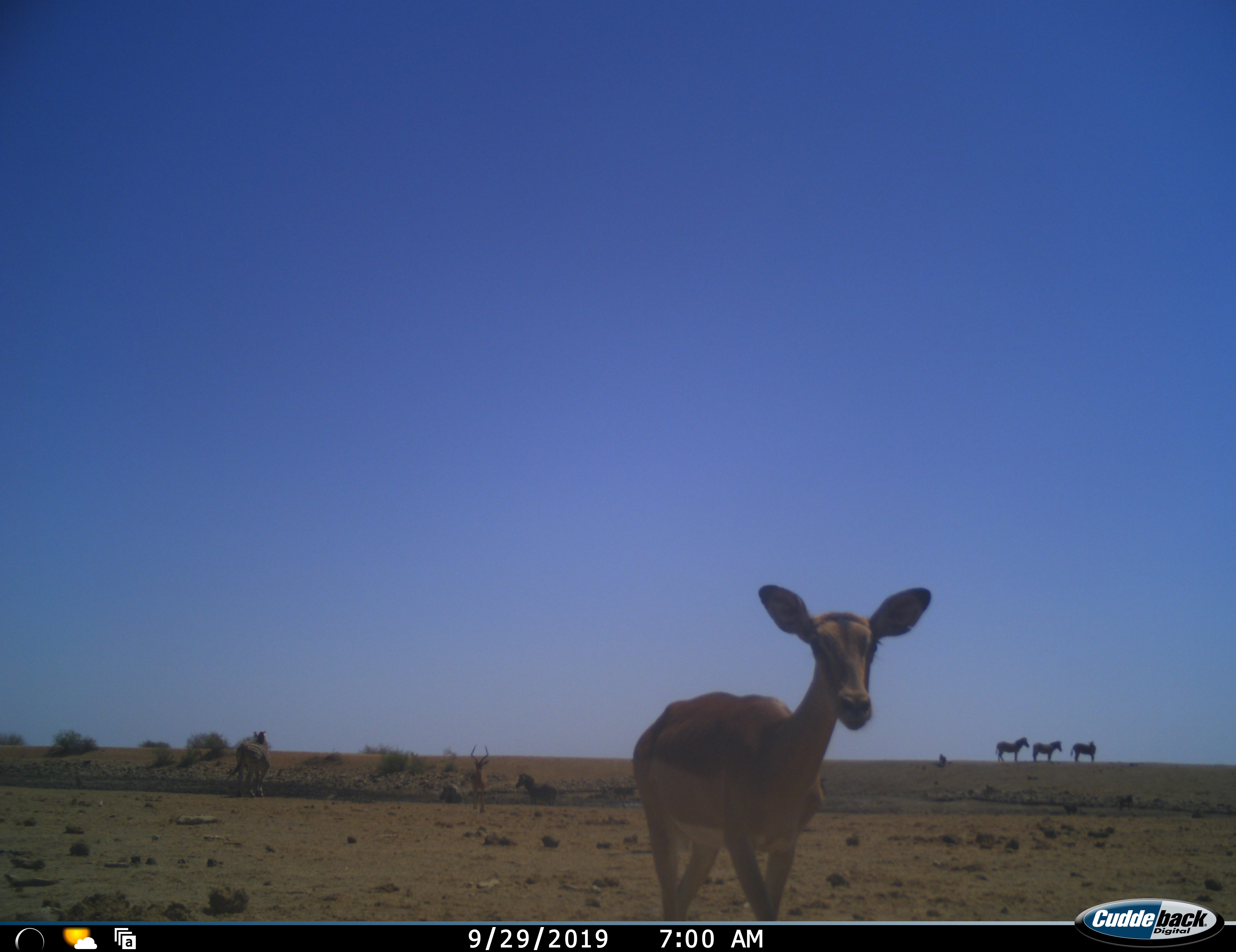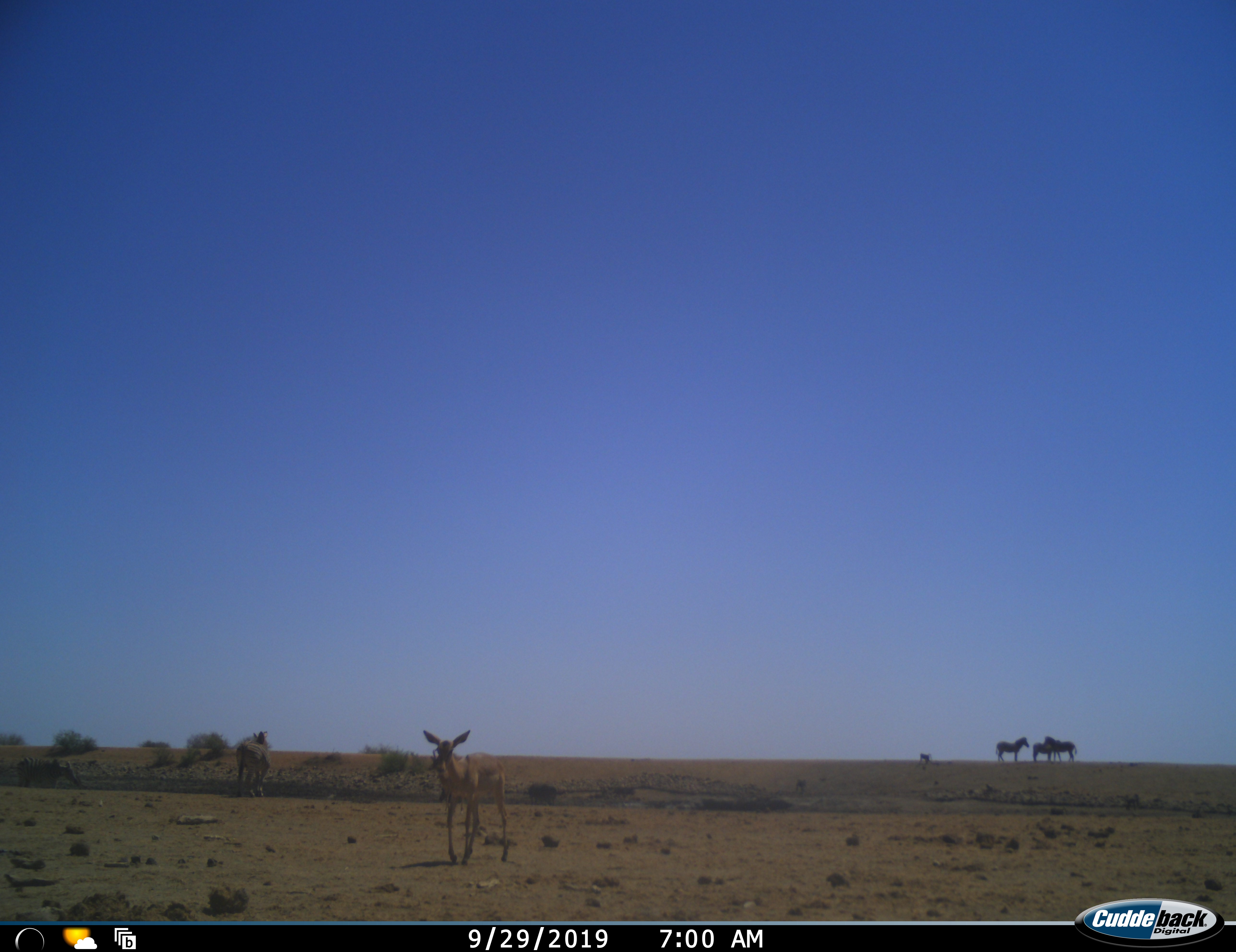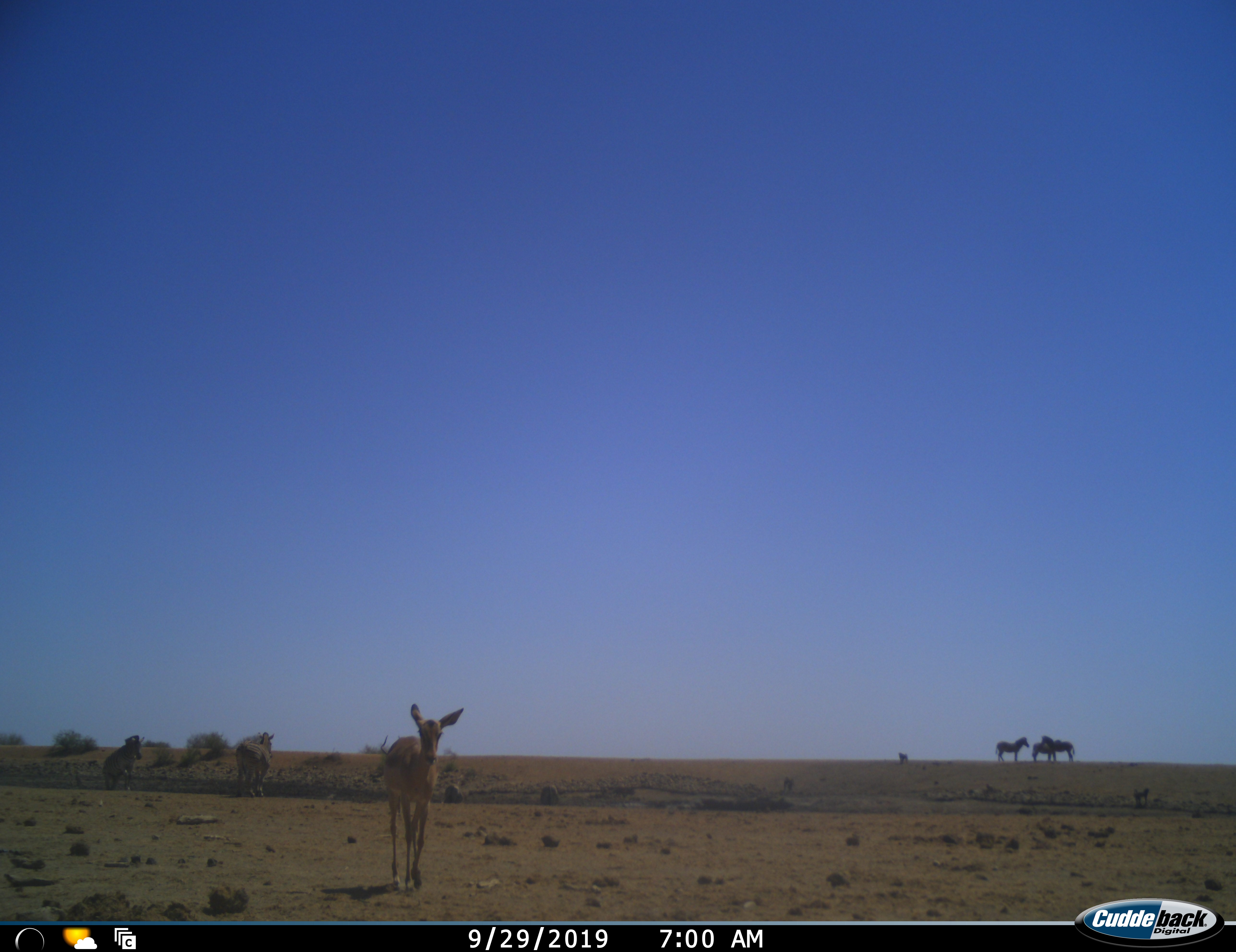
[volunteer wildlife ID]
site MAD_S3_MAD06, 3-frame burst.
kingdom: Animalia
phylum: Chordata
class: Mammalia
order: Artiodactyla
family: Bovidae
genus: Aepyceros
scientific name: Aepyceros melampus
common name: impala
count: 2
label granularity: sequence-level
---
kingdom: Animalia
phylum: Chordata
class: Mammalia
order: Perissodactyla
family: Equidae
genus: Equus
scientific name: Equus quagga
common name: plains zebra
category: zebraplains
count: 6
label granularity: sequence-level